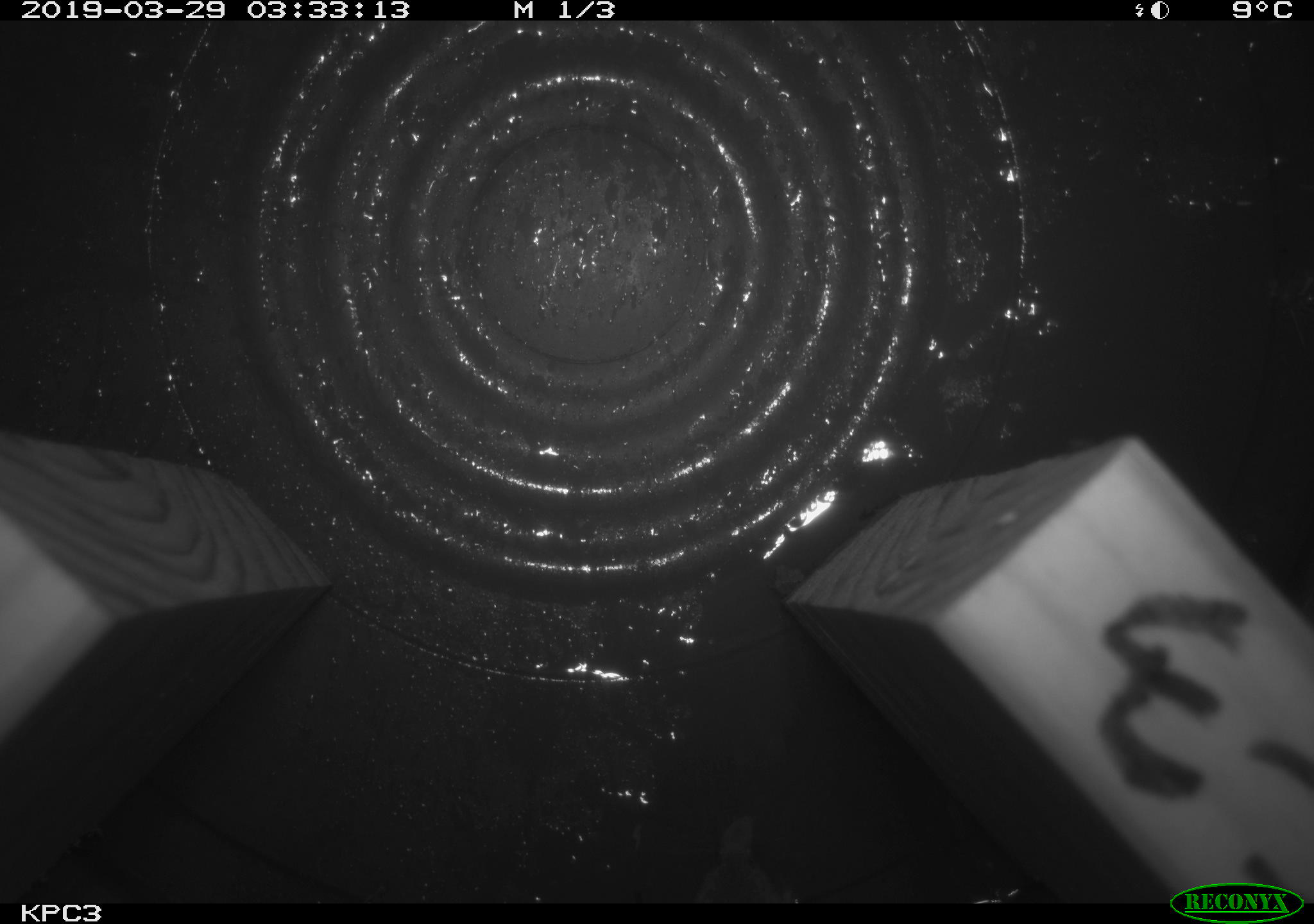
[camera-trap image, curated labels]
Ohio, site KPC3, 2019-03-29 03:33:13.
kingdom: Animalia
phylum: Chordata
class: Mammalia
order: Eulipotyphla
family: Soricidae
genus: Sorex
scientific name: Sorex cinereus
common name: masked shrew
Masked shrew (Sorex cinereus).